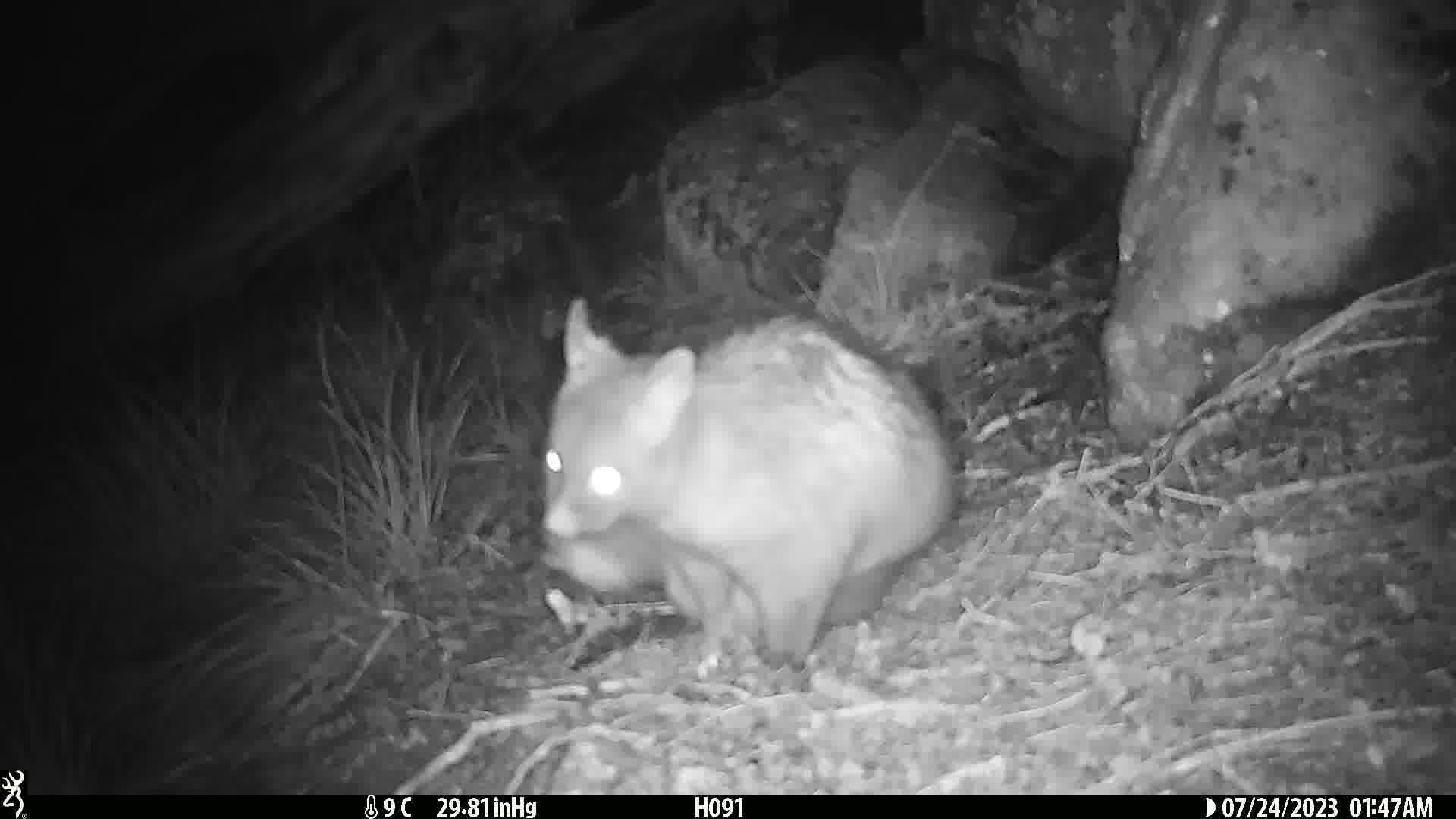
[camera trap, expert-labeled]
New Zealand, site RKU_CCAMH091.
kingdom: Animalia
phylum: Chordata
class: Mammalia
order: Diprotodontia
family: Phalangeridae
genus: Trichosurus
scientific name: Trichosurus vulpecula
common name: common brushtail possum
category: possum